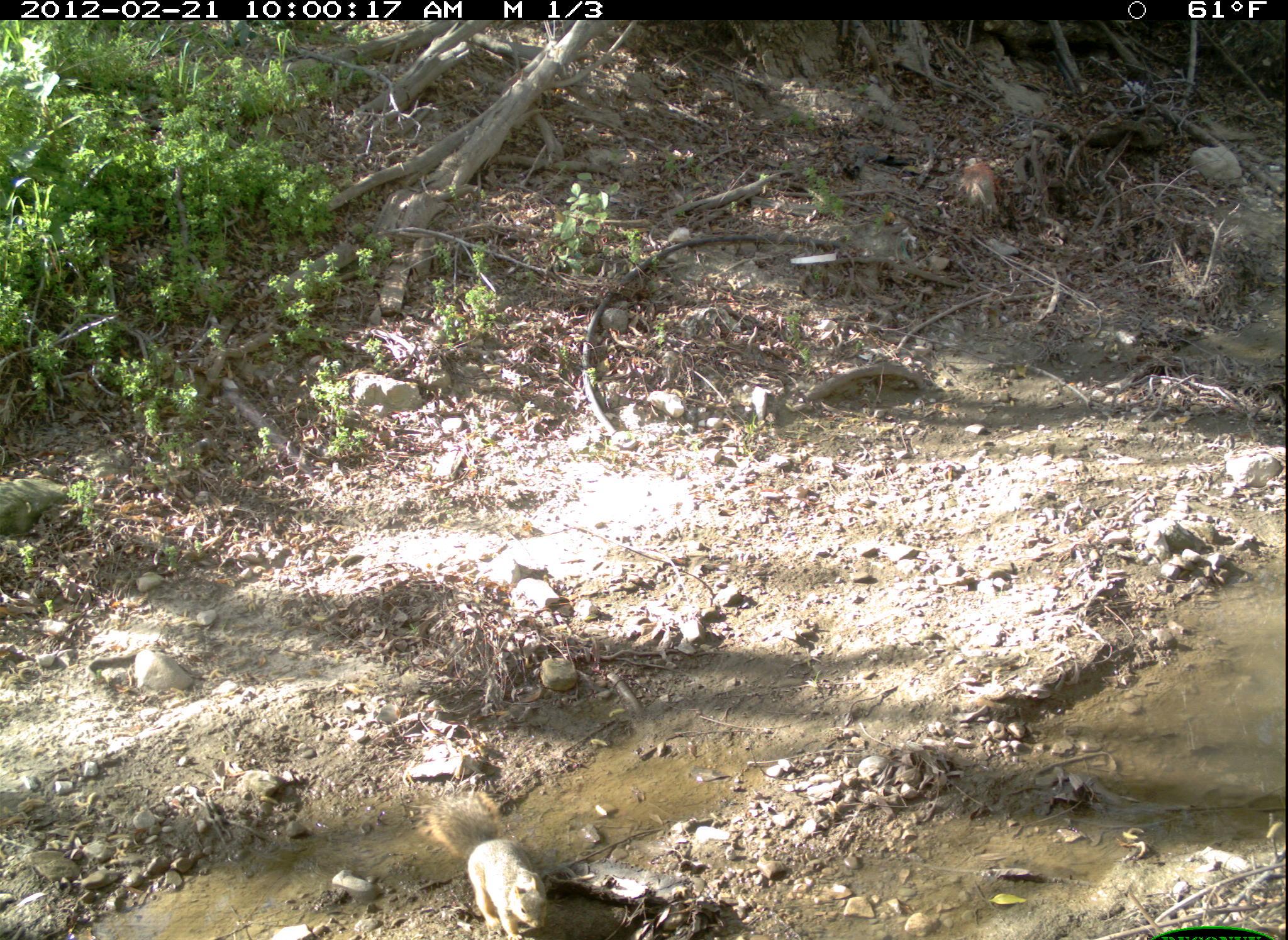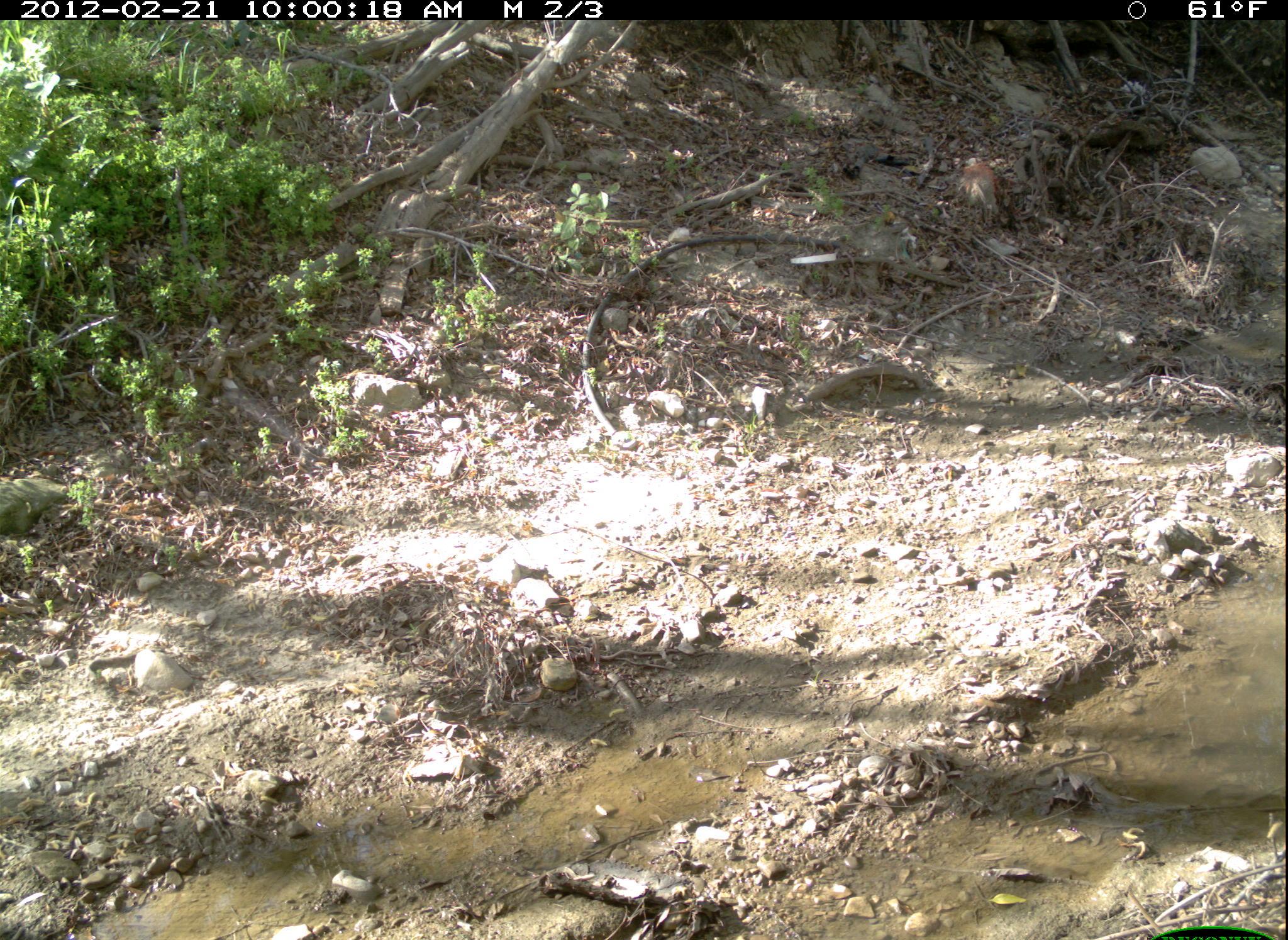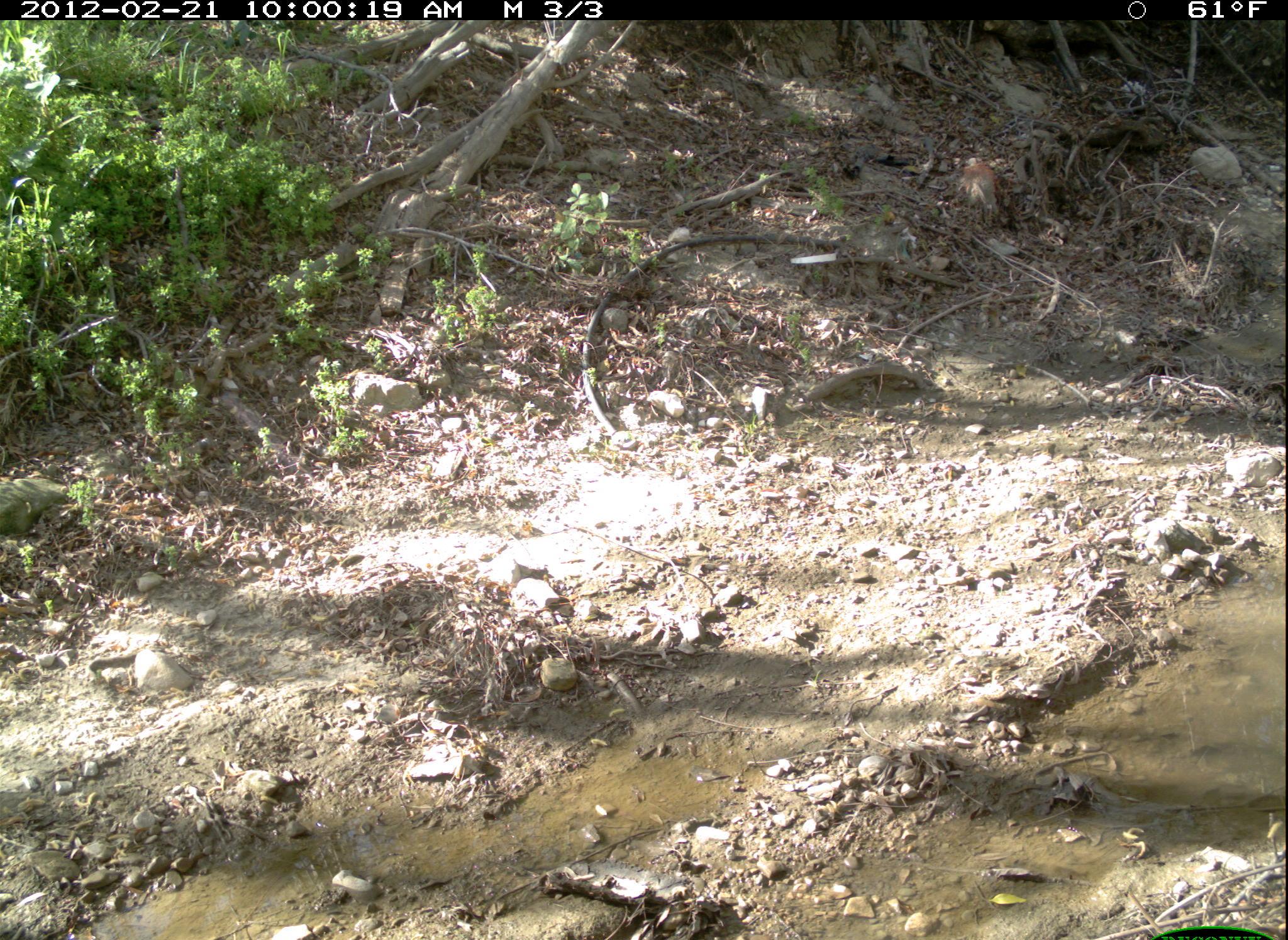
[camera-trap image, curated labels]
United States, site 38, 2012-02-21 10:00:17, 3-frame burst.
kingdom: Animalia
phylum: Chordata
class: Mammalia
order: Rodentia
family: Sciuridae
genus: Sciurus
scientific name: Sciurus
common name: squirrel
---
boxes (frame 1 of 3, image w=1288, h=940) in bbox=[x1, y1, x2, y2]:
squirrel: bbox=[427, 778, 552, 934]